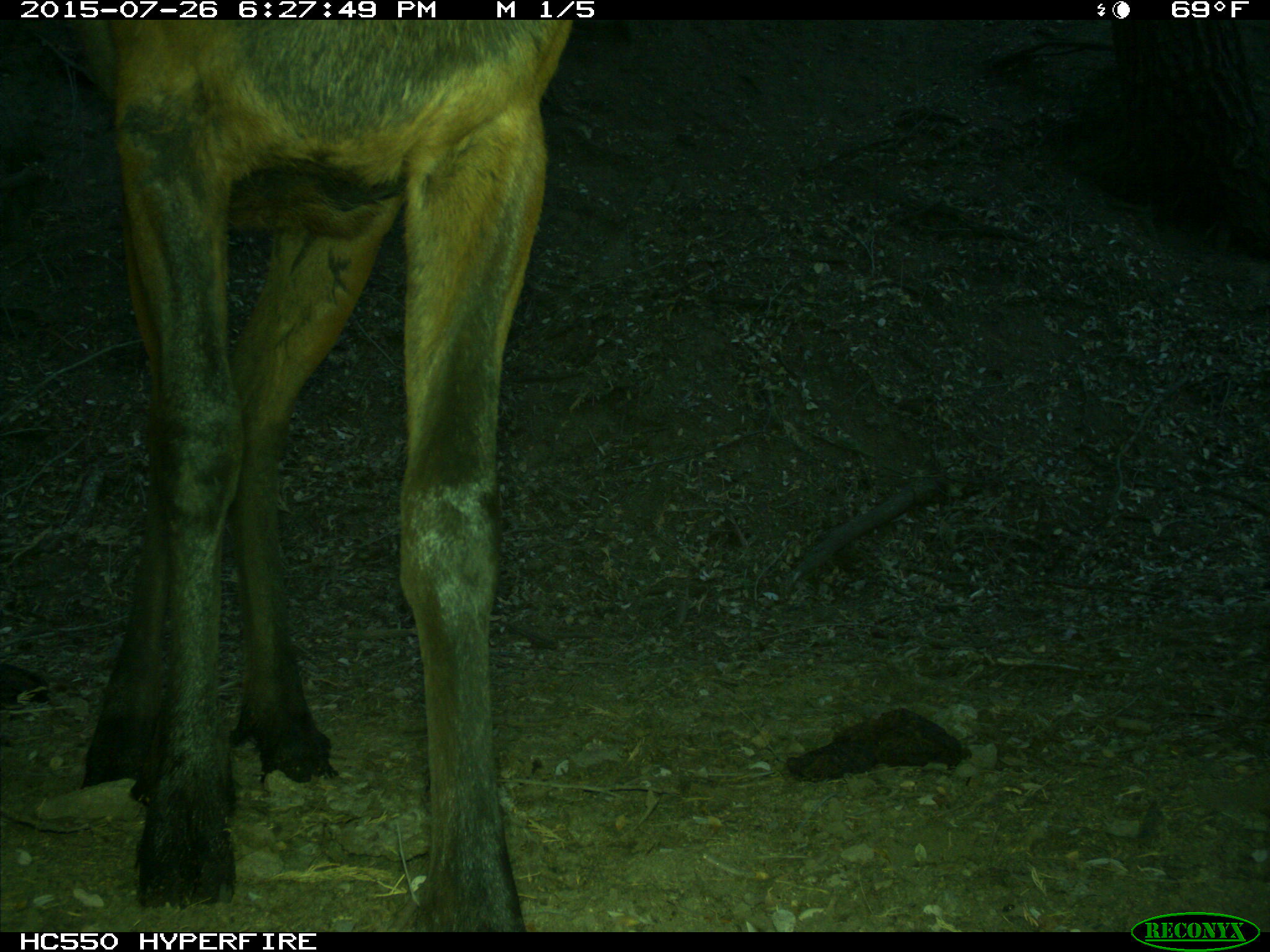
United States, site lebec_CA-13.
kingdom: Animalia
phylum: Chordata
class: Mammalia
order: Artiodactyla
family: Cervidae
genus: Cervus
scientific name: Cervus canadensis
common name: elk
Cervus canadensis (elk).